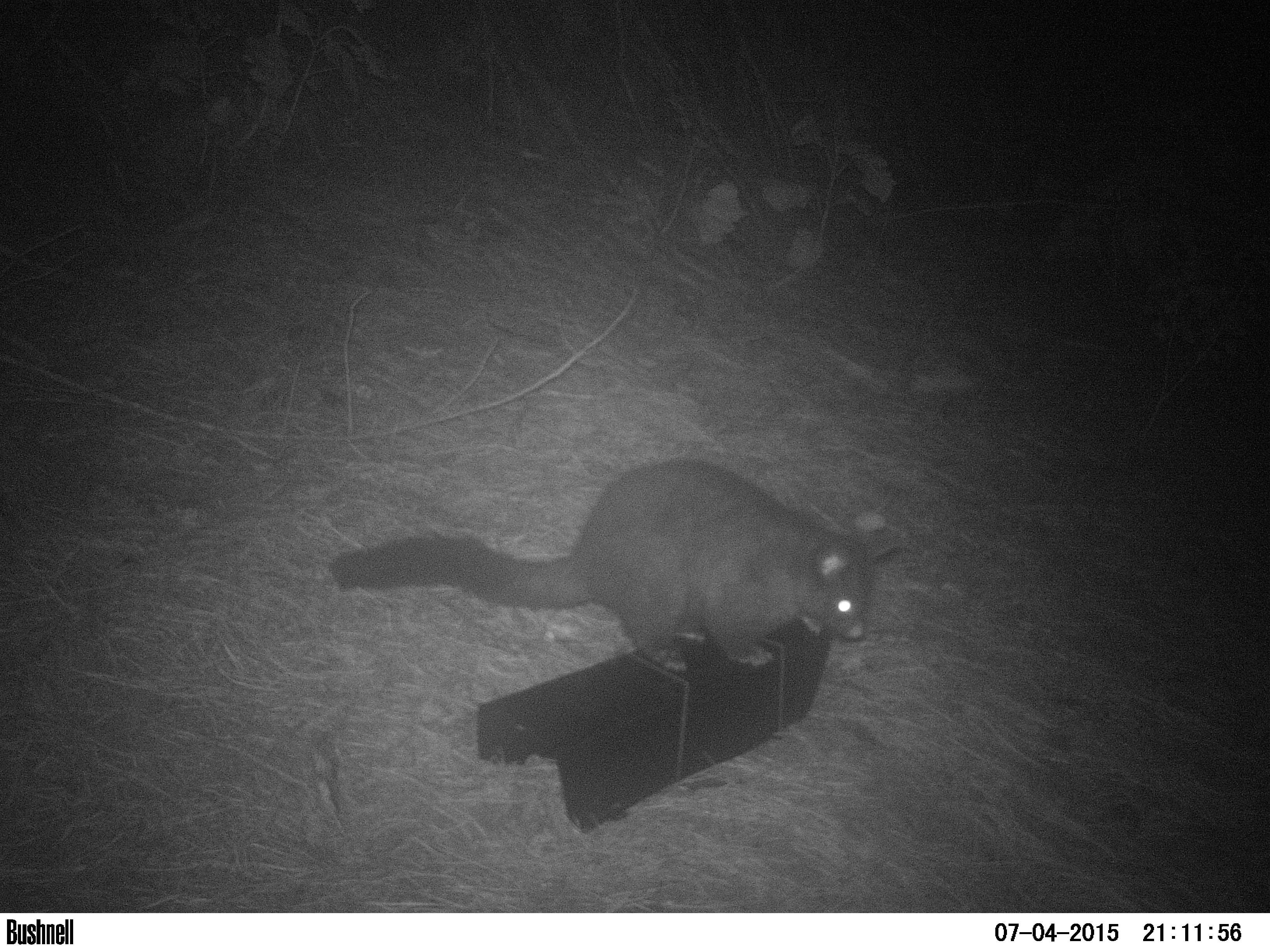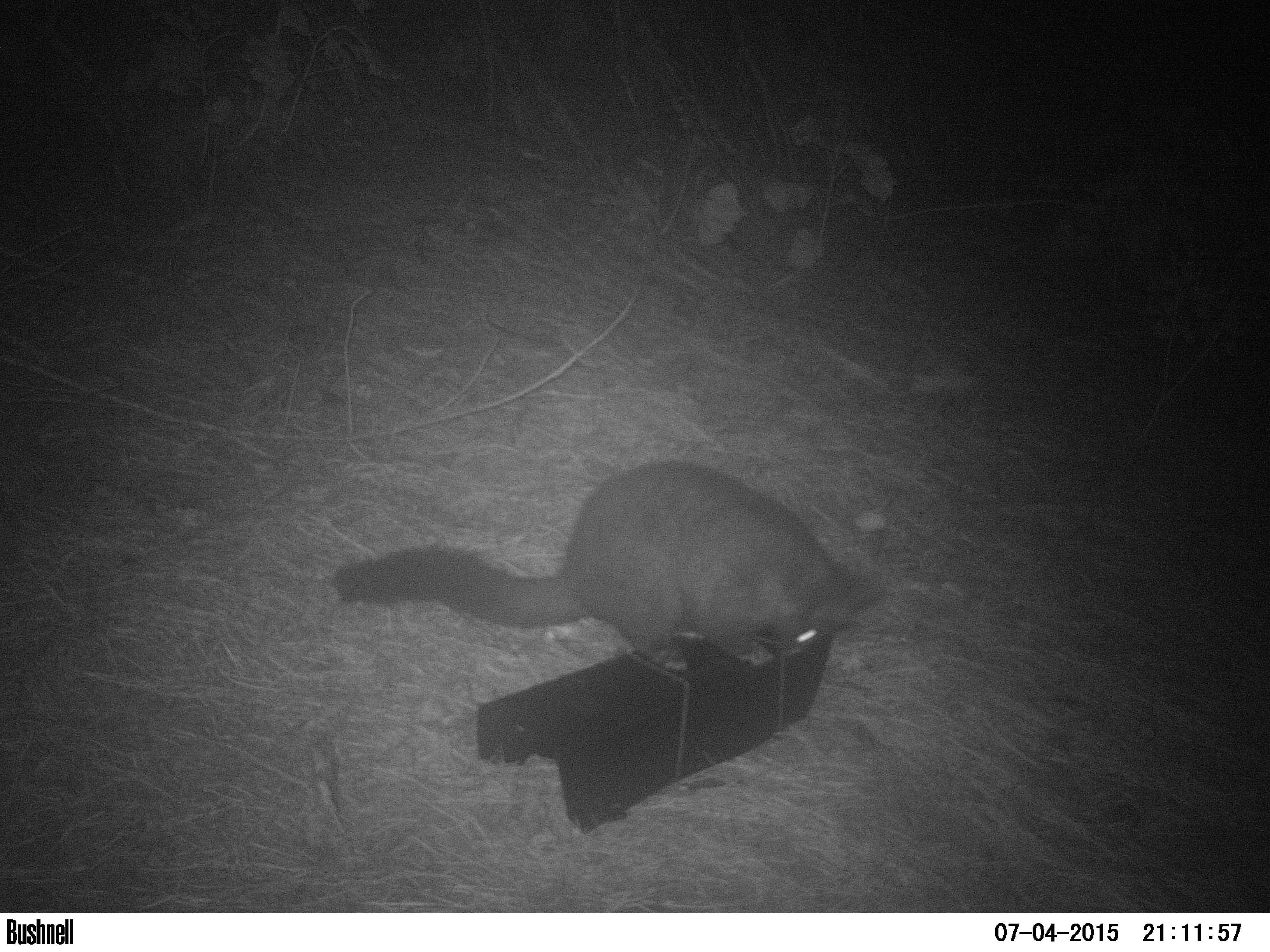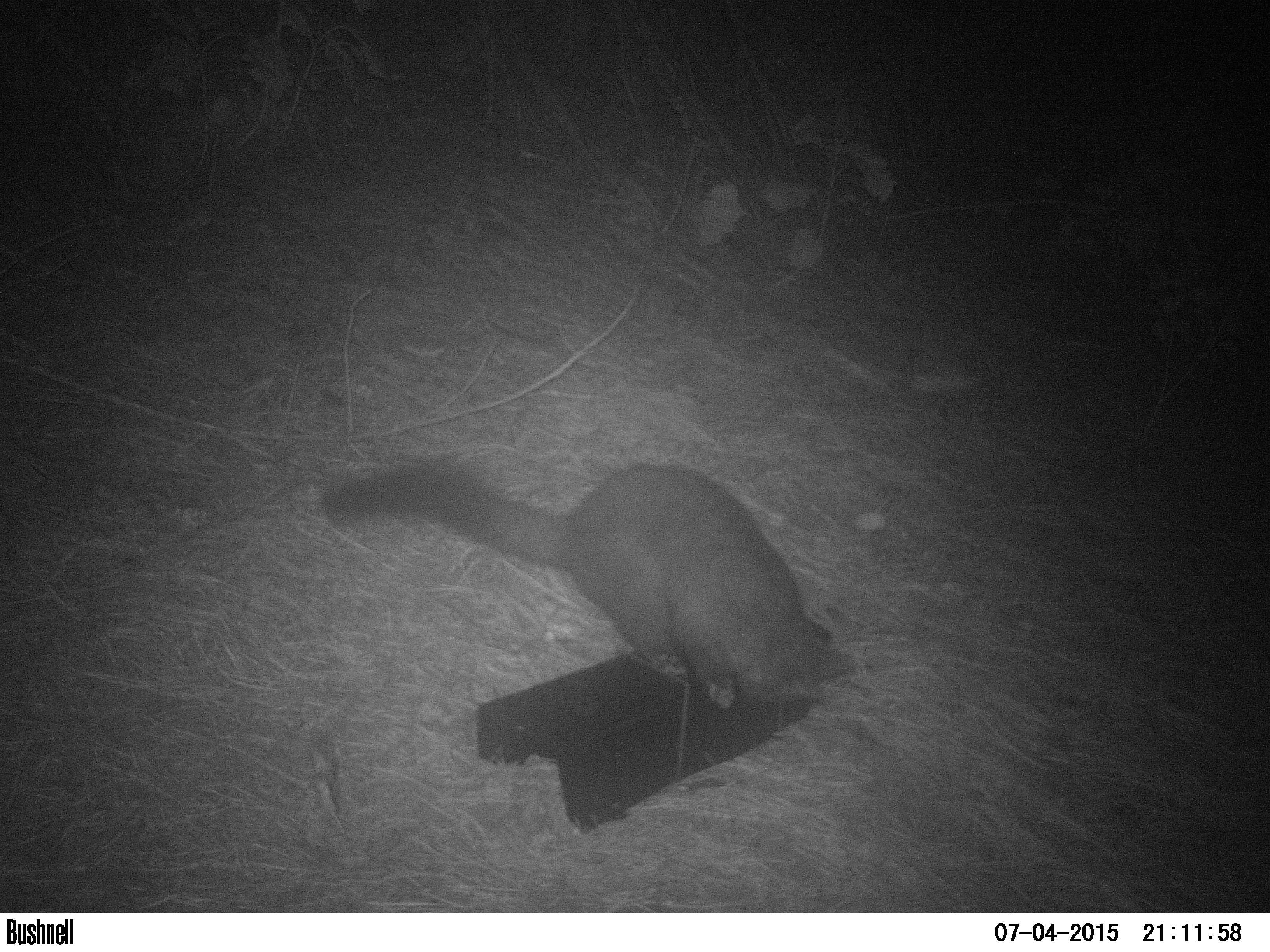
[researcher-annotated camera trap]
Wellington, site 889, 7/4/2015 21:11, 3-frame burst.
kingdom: Animalia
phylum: Chordata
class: Mammalia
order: Didelphimorphia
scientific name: Didelphimorphia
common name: possum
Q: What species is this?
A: Possum (Didelphimorphia).